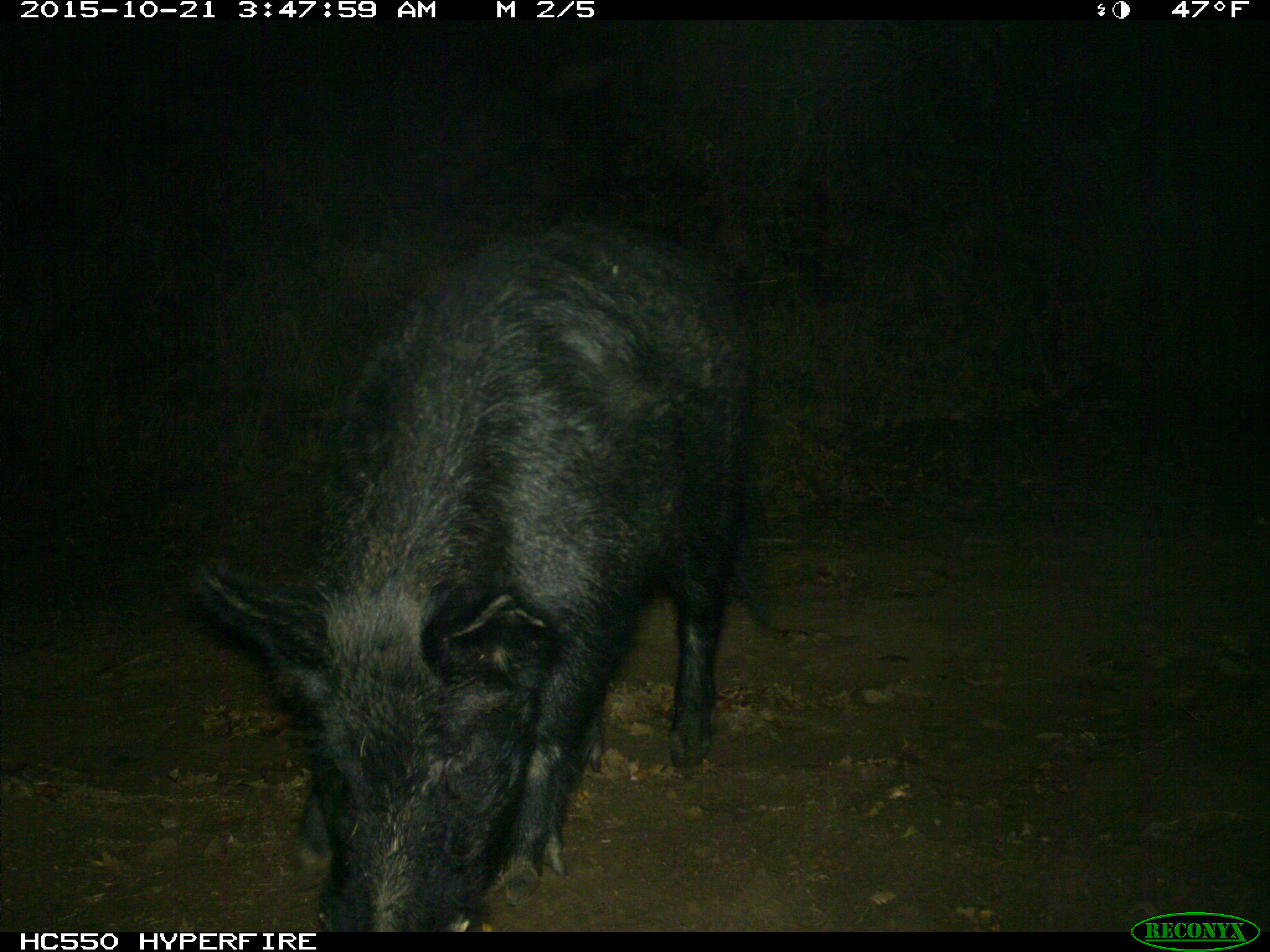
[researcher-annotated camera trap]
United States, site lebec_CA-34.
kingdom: Animalia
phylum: Chordata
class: Mammalia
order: Artiodactyla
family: Suidae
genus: Sus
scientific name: Sus scrofa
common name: wild boar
Sus scrofa (wild boar).